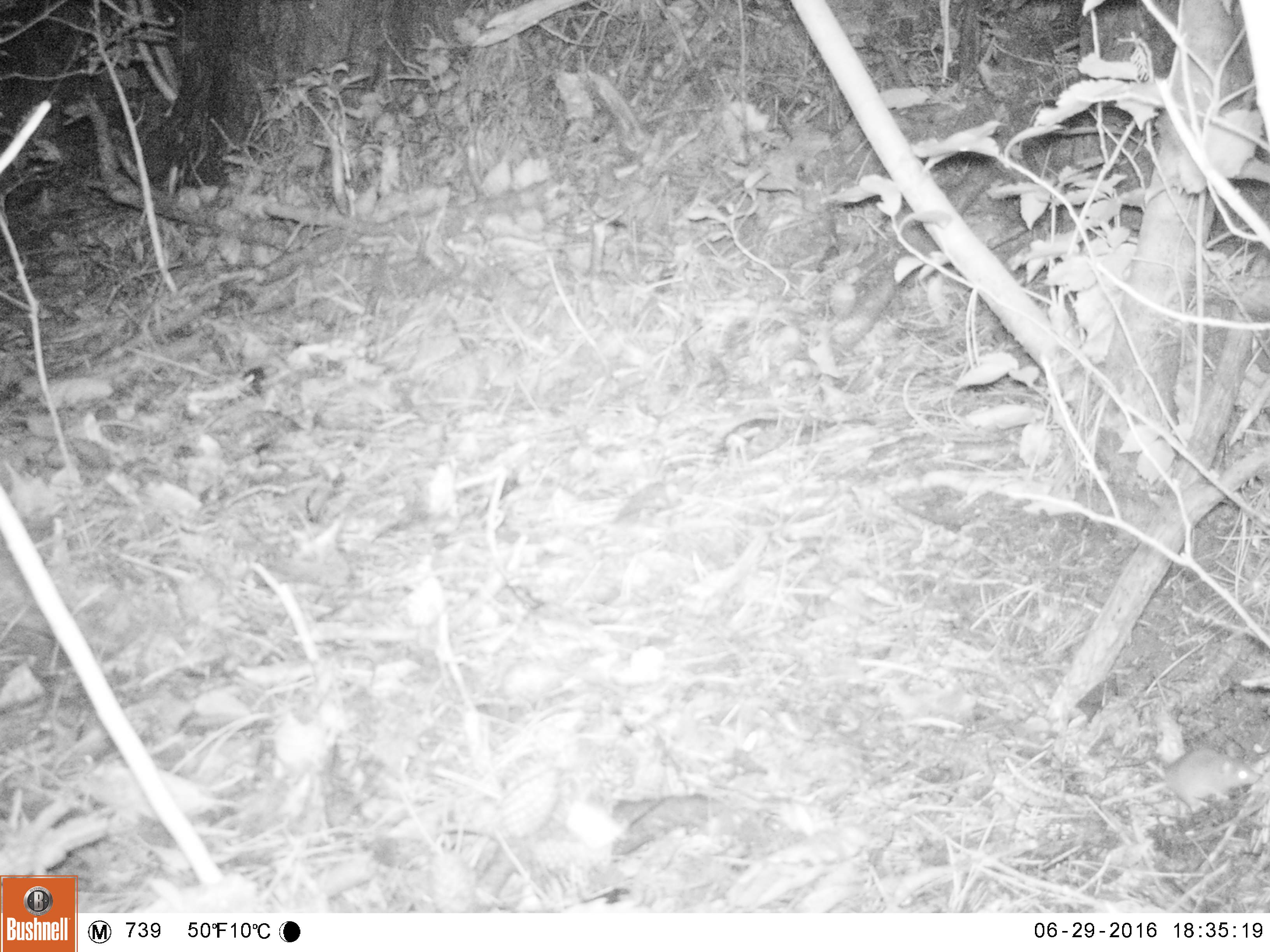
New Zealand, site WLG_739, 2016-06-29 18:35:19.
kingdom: Animalia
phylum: Chordata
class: Mammalia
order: Rodentia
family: Muridae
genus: Mus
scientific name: Mus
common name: mouse